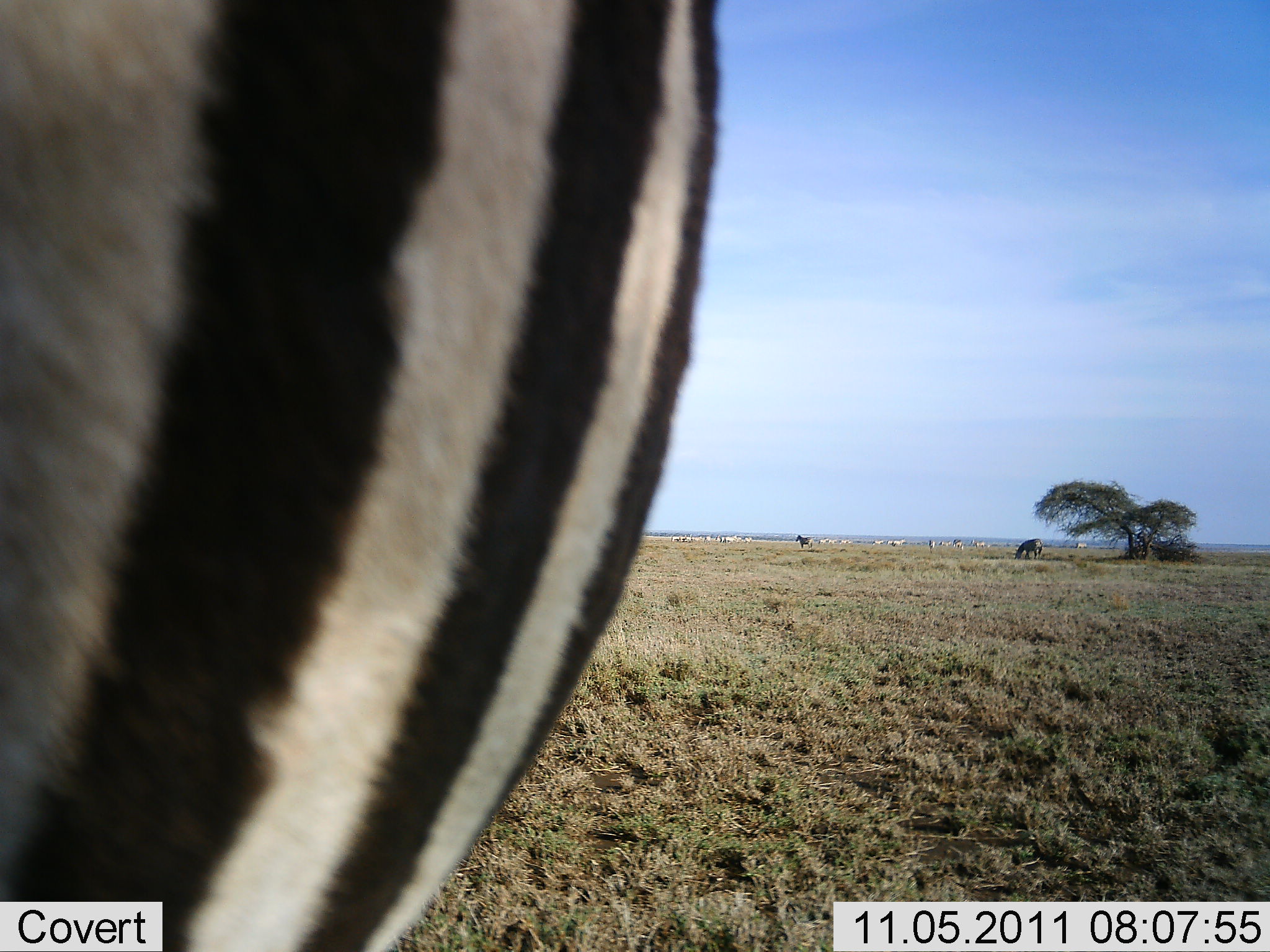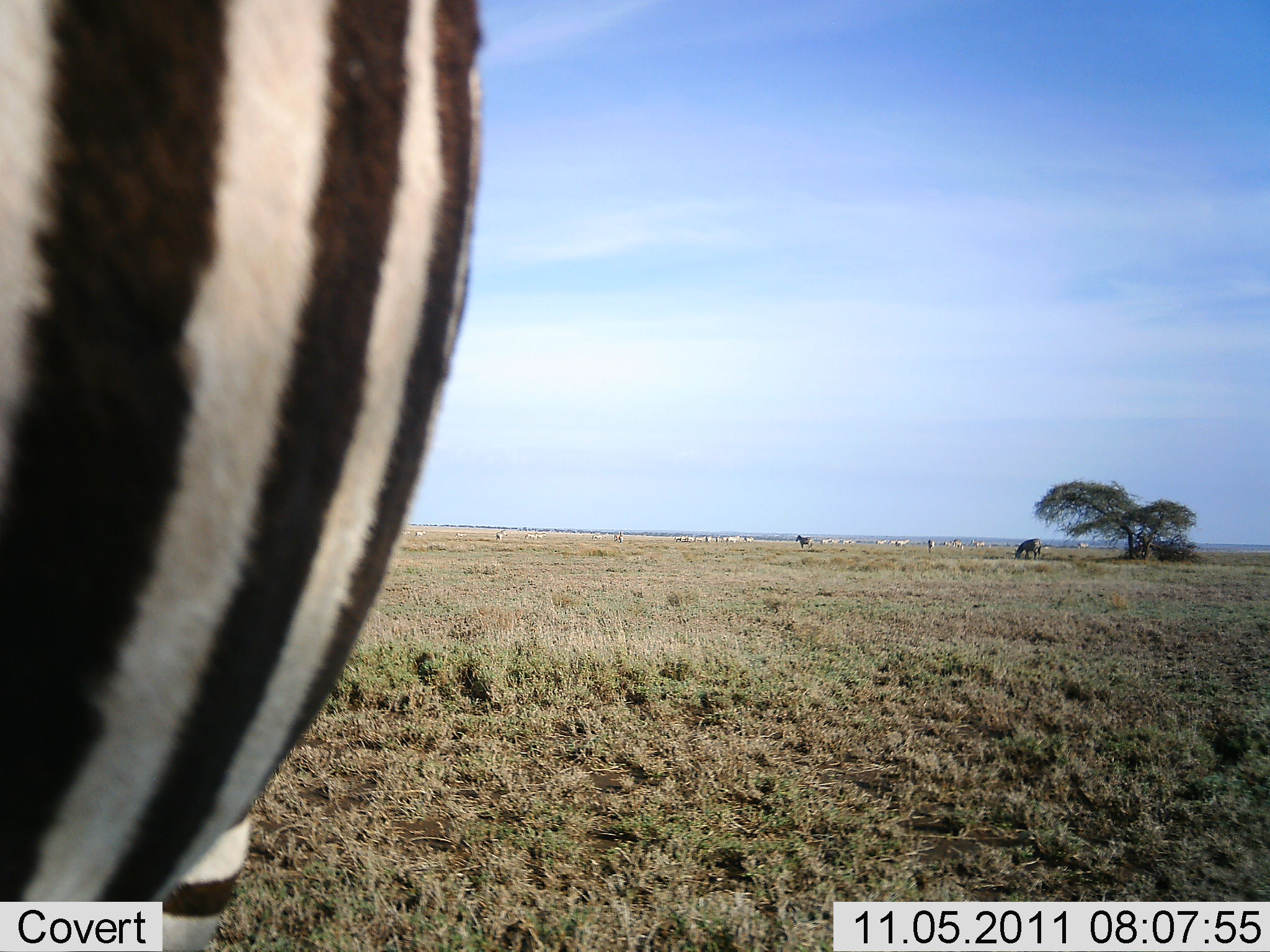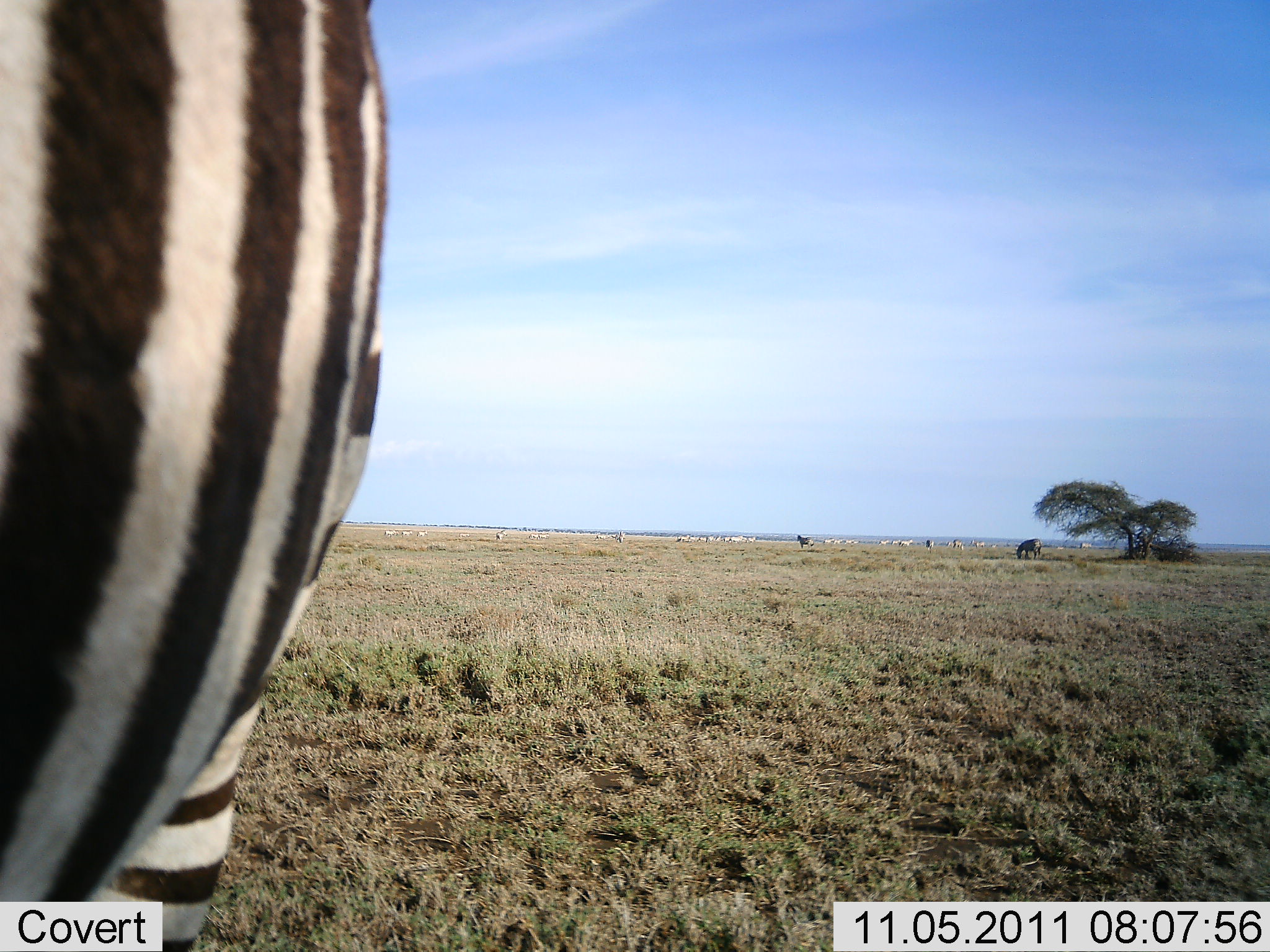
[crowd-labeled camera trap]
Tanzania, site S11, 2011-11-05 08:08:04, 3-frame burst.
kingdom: Animalia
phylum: Chordata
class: Mammalia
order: Perissodactyla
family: Equidae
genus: Equus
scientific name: Equus quagga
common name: plains zebra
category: zebra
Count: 1.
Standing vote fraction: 93%.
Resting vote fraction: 14%.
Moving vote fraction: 29%.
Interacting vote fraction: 7%.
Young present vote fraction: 0%.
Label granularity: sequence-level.